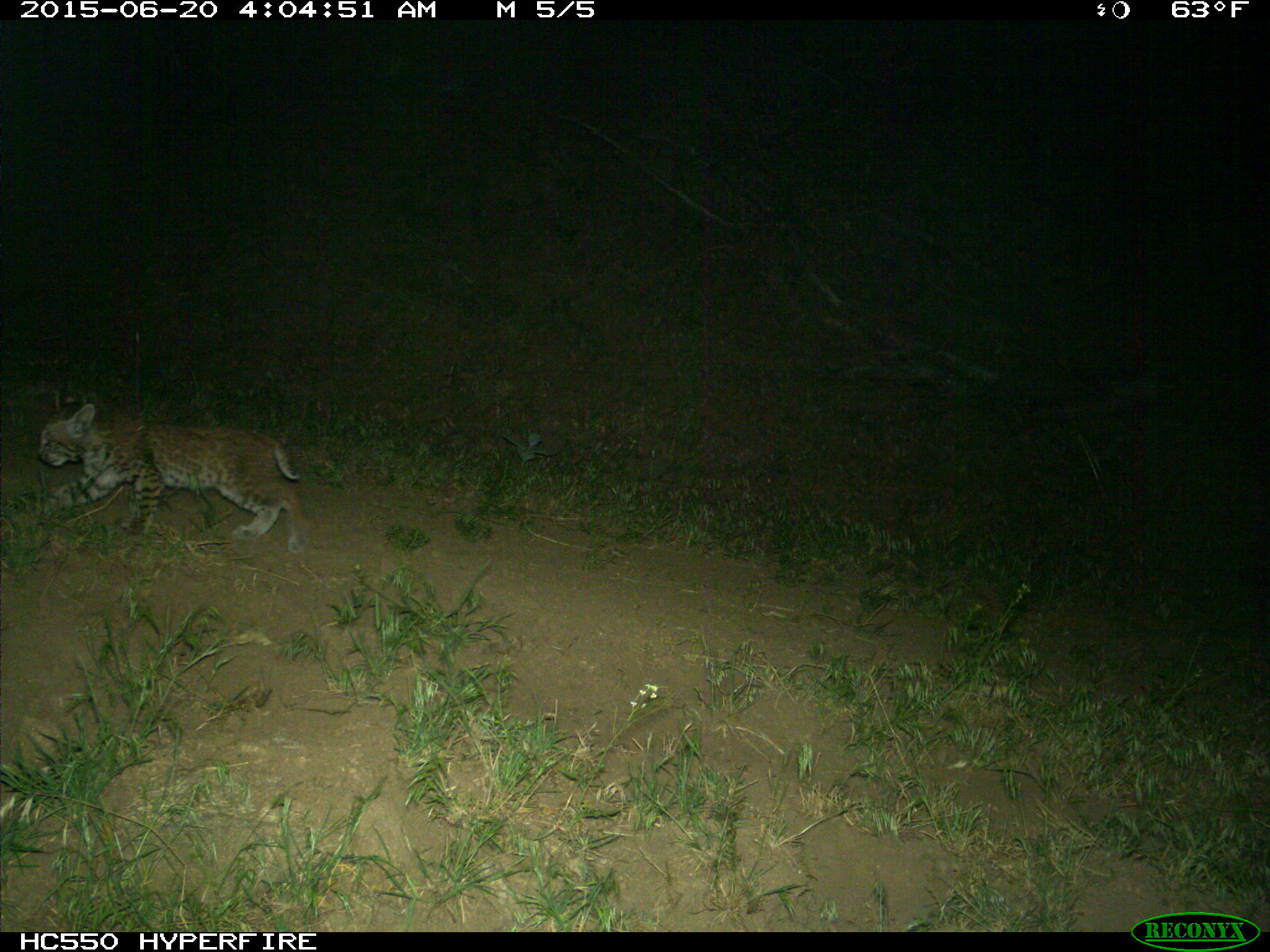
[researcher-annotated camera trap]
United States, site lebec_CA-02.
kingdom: Animalia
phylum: Chordata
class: Mammalia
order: Carnivora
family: Felidae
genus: Lynx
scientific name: Lynx rufus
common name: bobcat